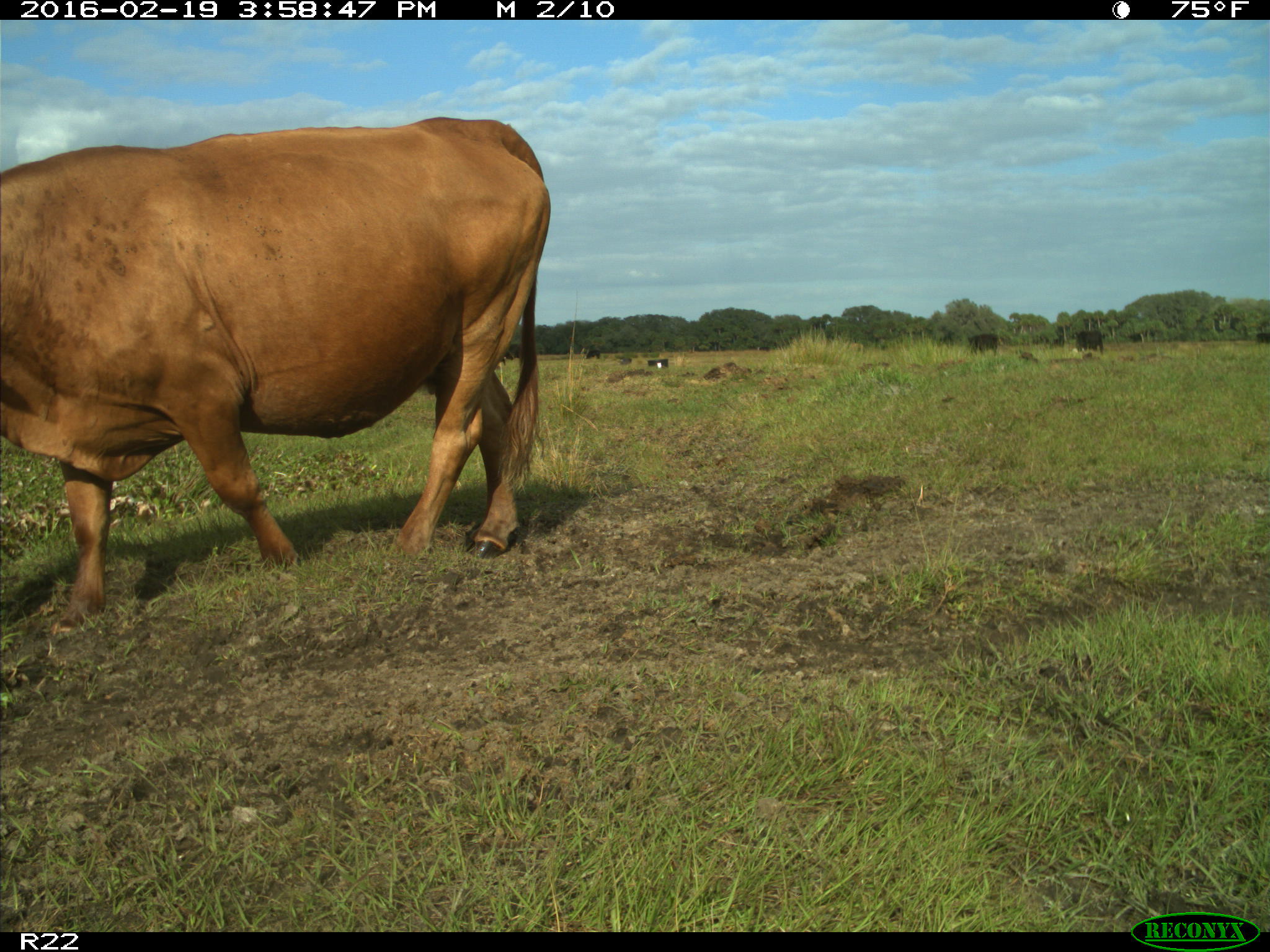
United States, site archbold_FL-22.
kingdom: Animalia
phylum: Chordata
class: Mammalia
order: Artiodactyla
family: Bovidae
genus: Bos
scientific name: Bos taurus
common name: domestic cow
Bos taurus (domestic cow).